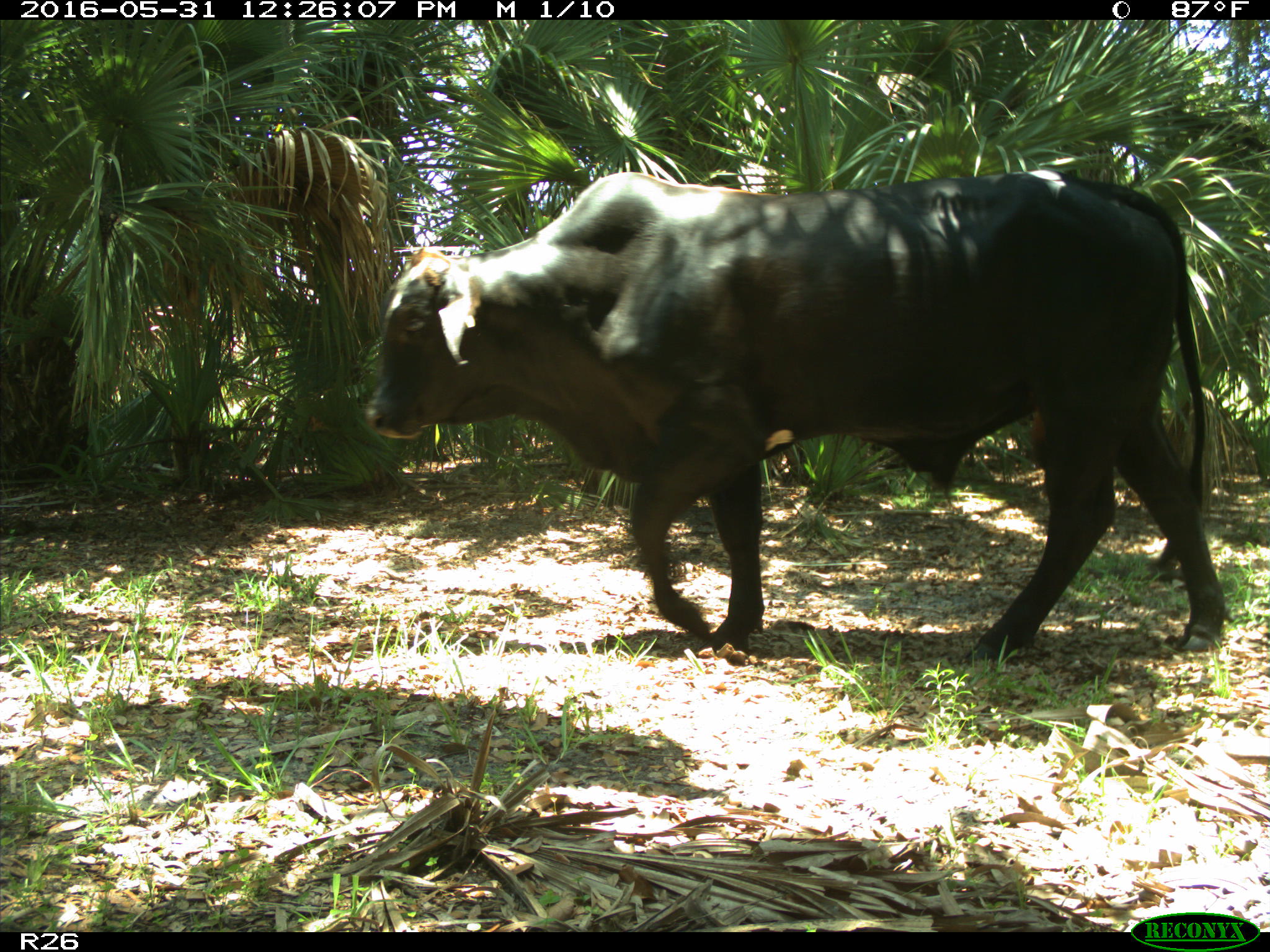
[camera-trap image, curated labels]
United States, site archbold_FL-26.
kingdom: Animalia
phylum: Chordata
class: Mammalia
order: Artiodactyla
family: Bovidae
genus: Bos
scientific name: Bos taurus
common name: domestic cow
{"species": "Bos taurus (domestic cow)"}